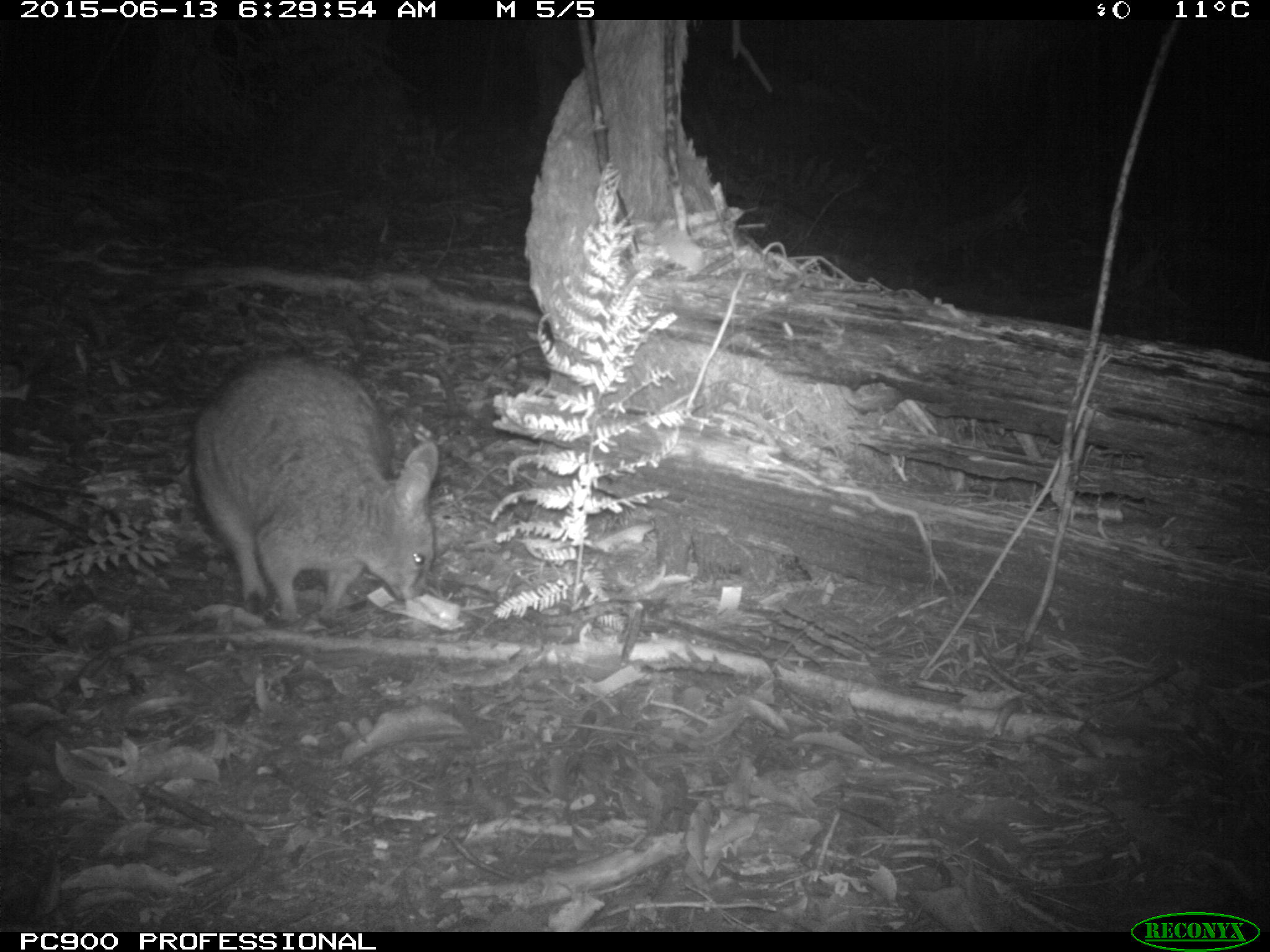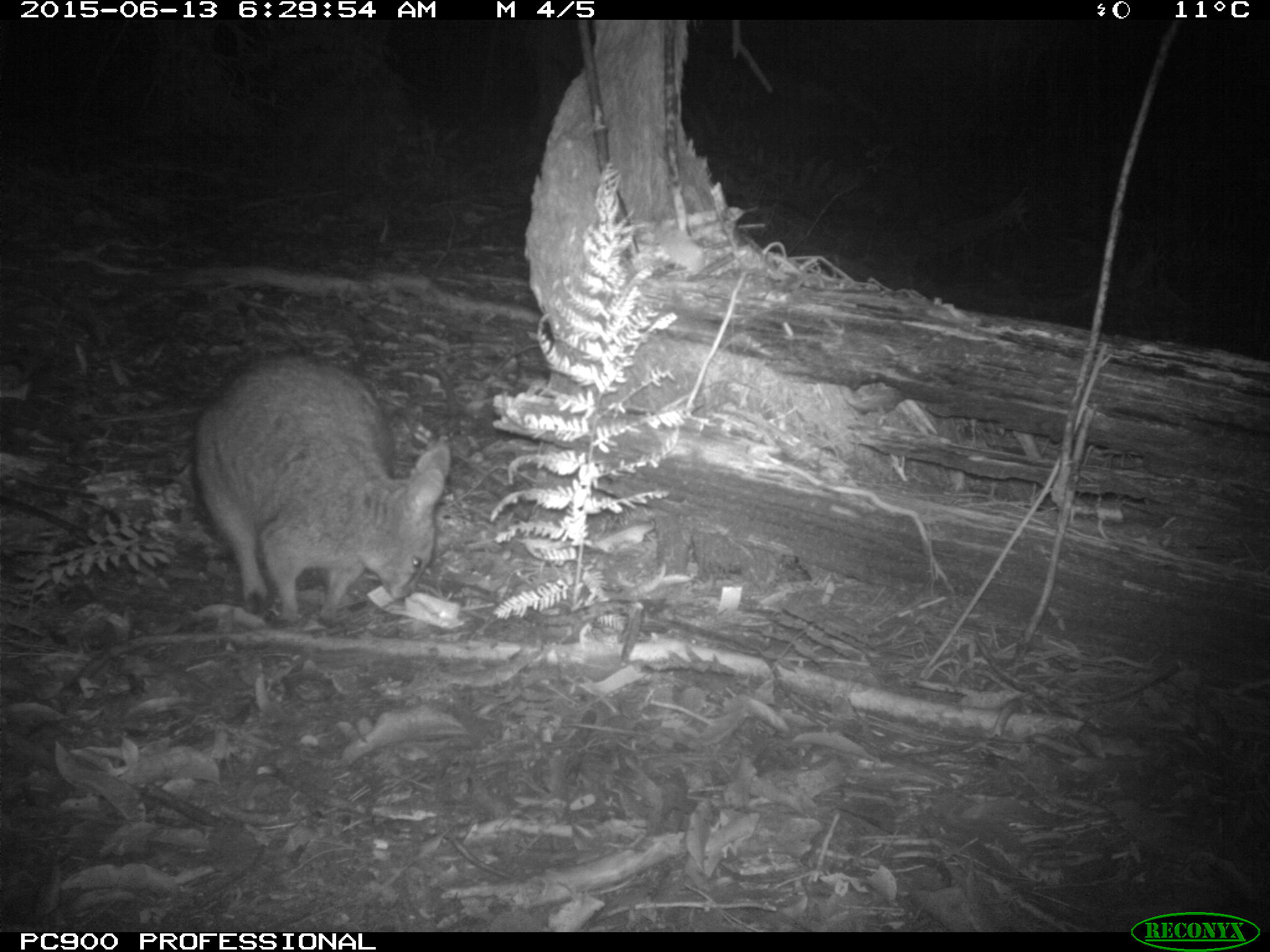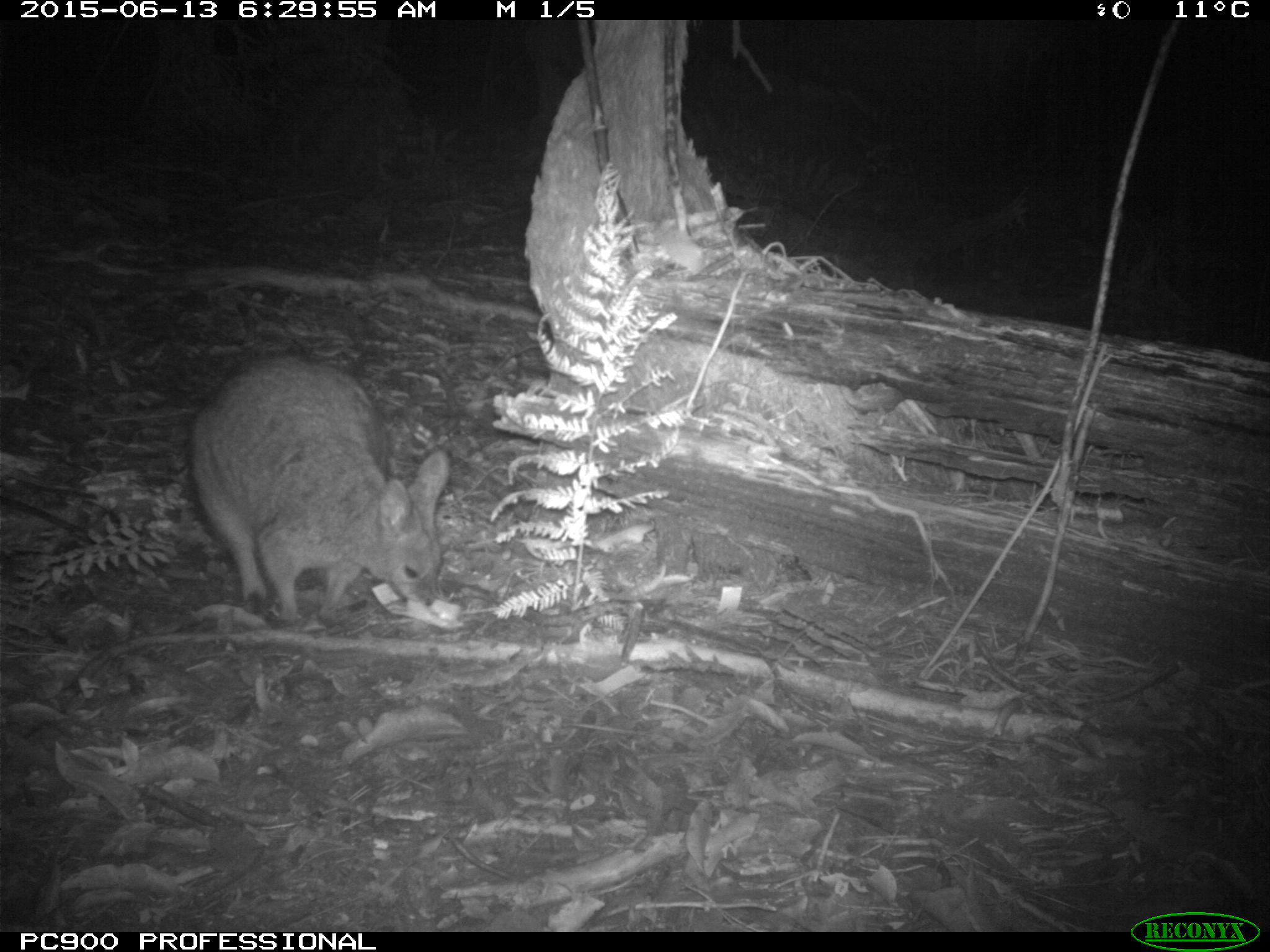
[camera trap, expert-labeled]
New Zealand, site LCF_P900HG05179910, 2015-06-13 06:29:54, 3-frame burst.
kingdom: Animalia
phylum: Chordata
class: Mammalia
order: Diprotodontia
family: Macropodidae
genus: Notamacropus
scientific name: Notamacropus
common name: wallaby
Wallaby (Notamacropus).